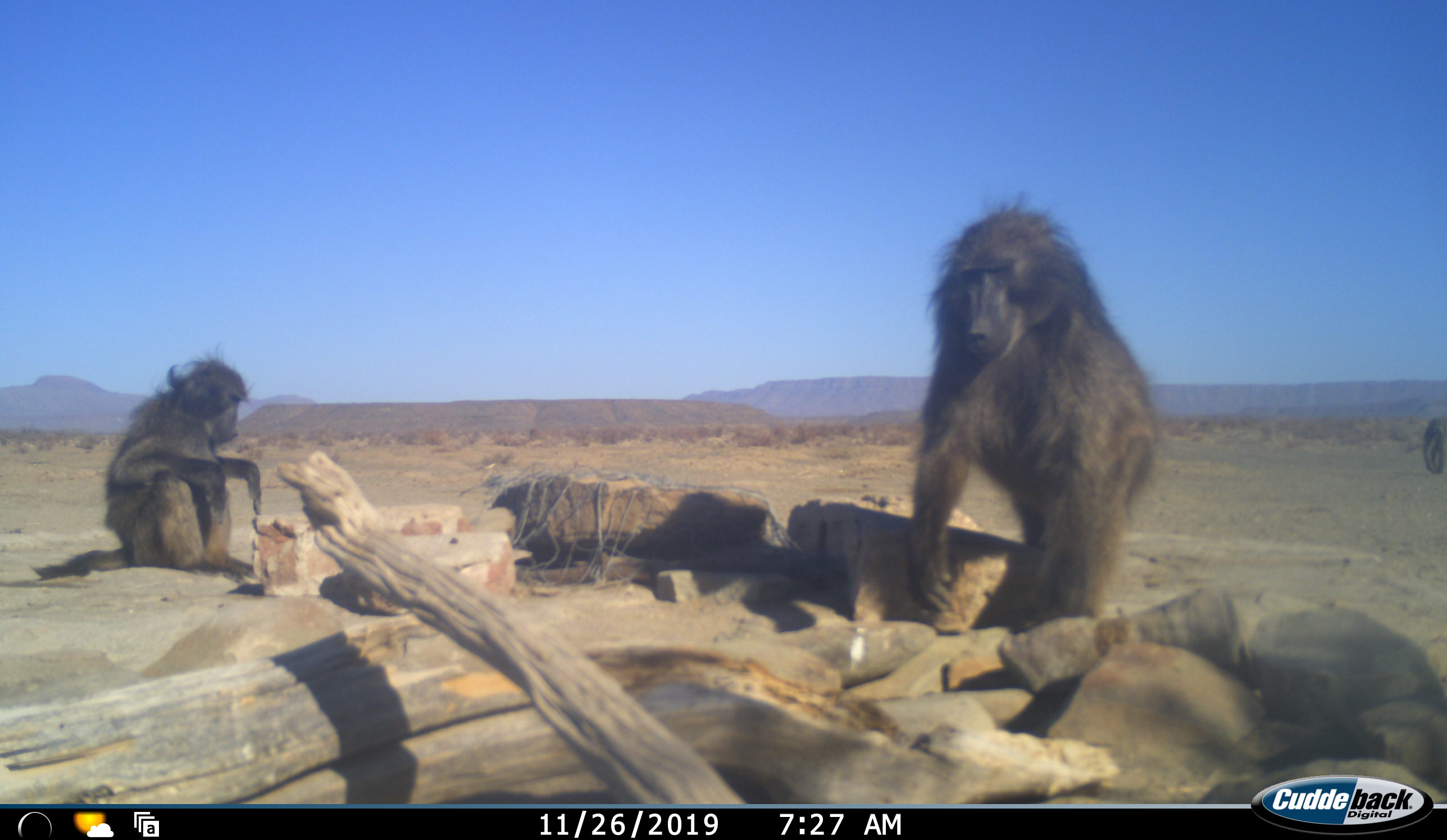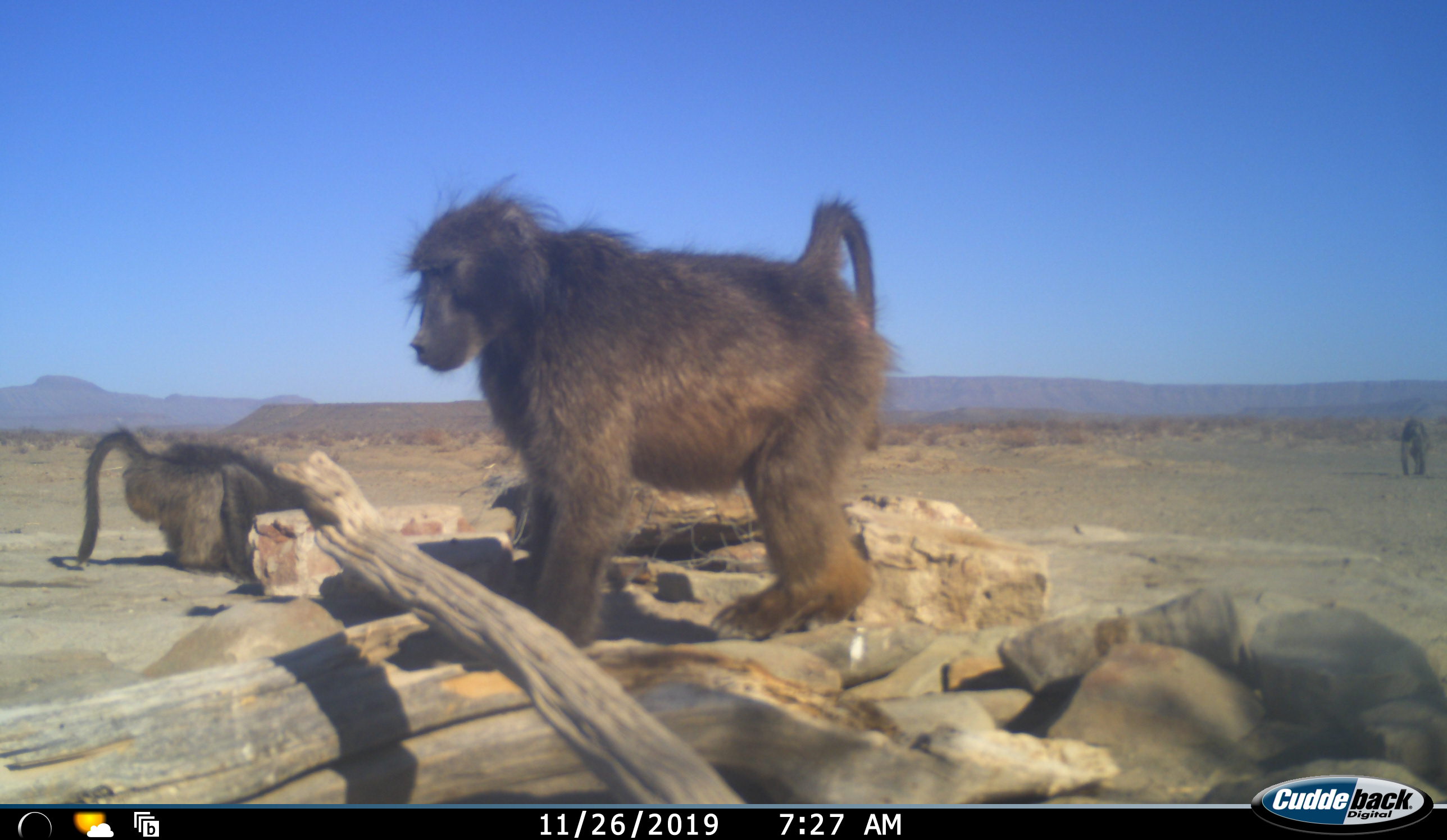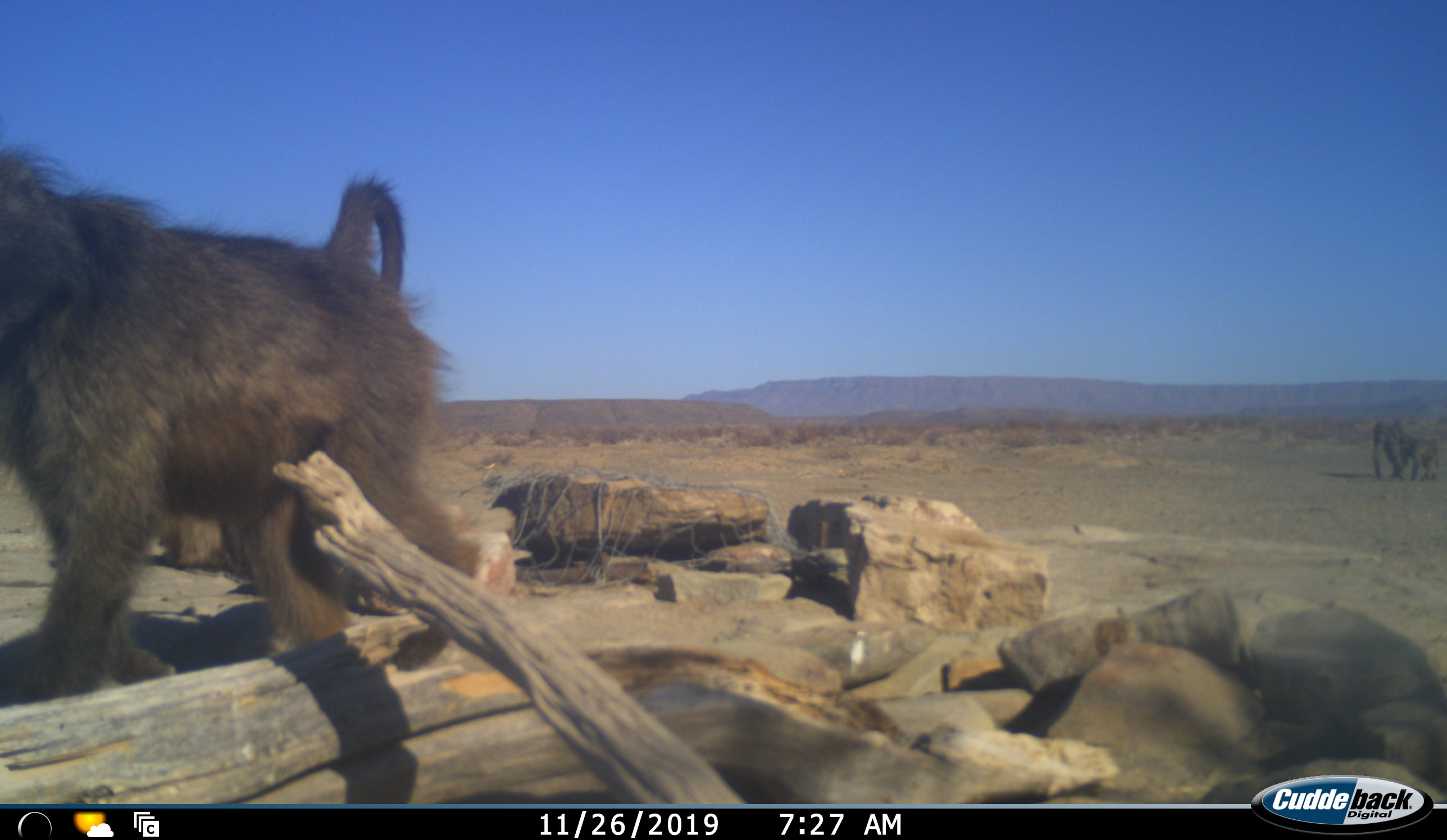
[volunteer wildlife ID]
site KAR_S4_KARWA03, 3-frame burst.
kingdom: Animalia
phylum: Chordata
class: Mammalia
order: Primates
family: Cercopithecidae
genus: Papio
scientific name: Papio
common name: baboon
Baboon (Papio), count 3. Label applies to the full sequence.